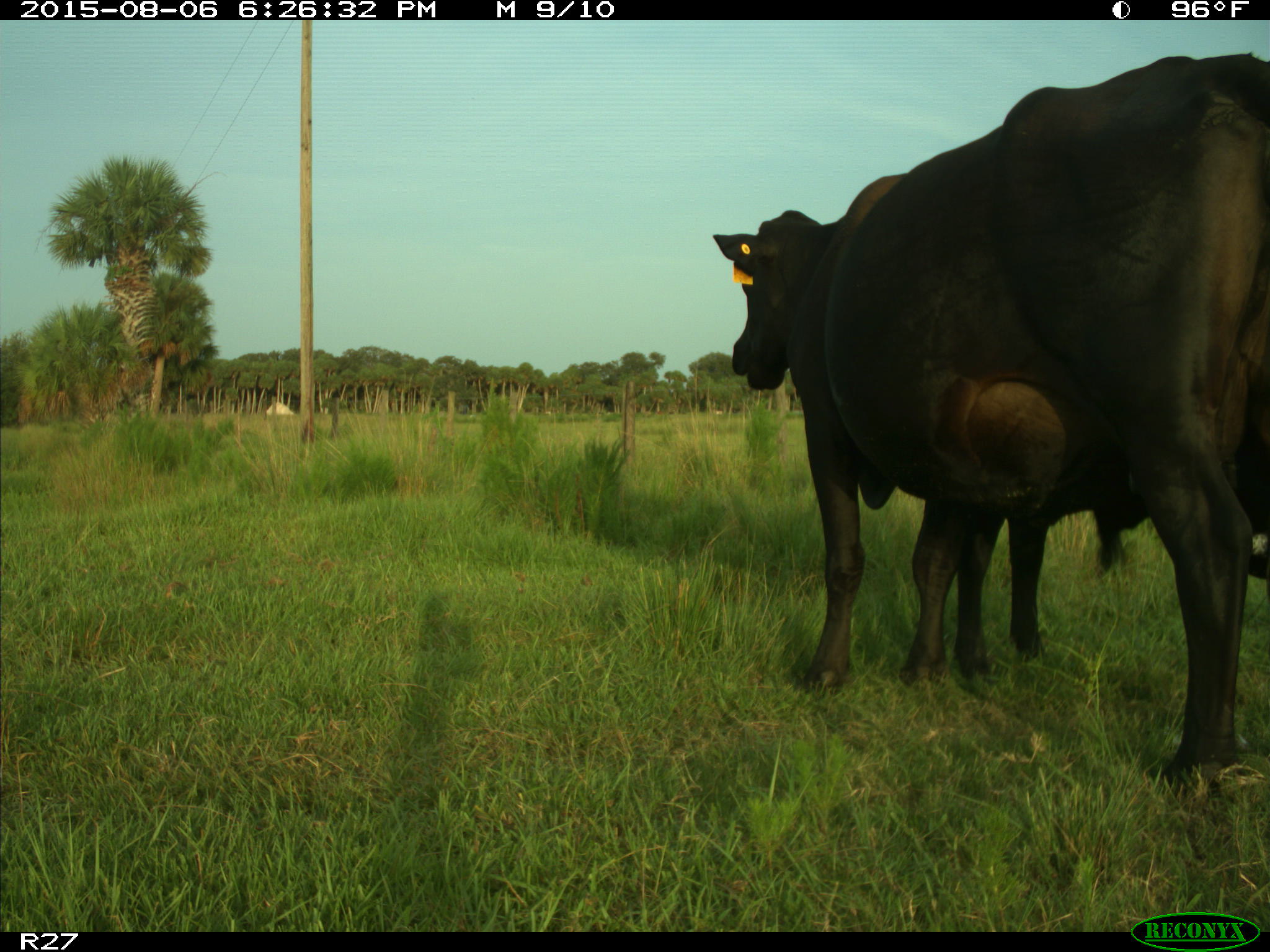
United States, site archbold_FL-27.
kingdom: Animalia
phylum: Chordata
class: Mammalia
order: Artiodactyla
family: Bovidae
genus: Bos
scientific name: Bos taurus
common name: domestic cow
Bos taurus (domestic cow).